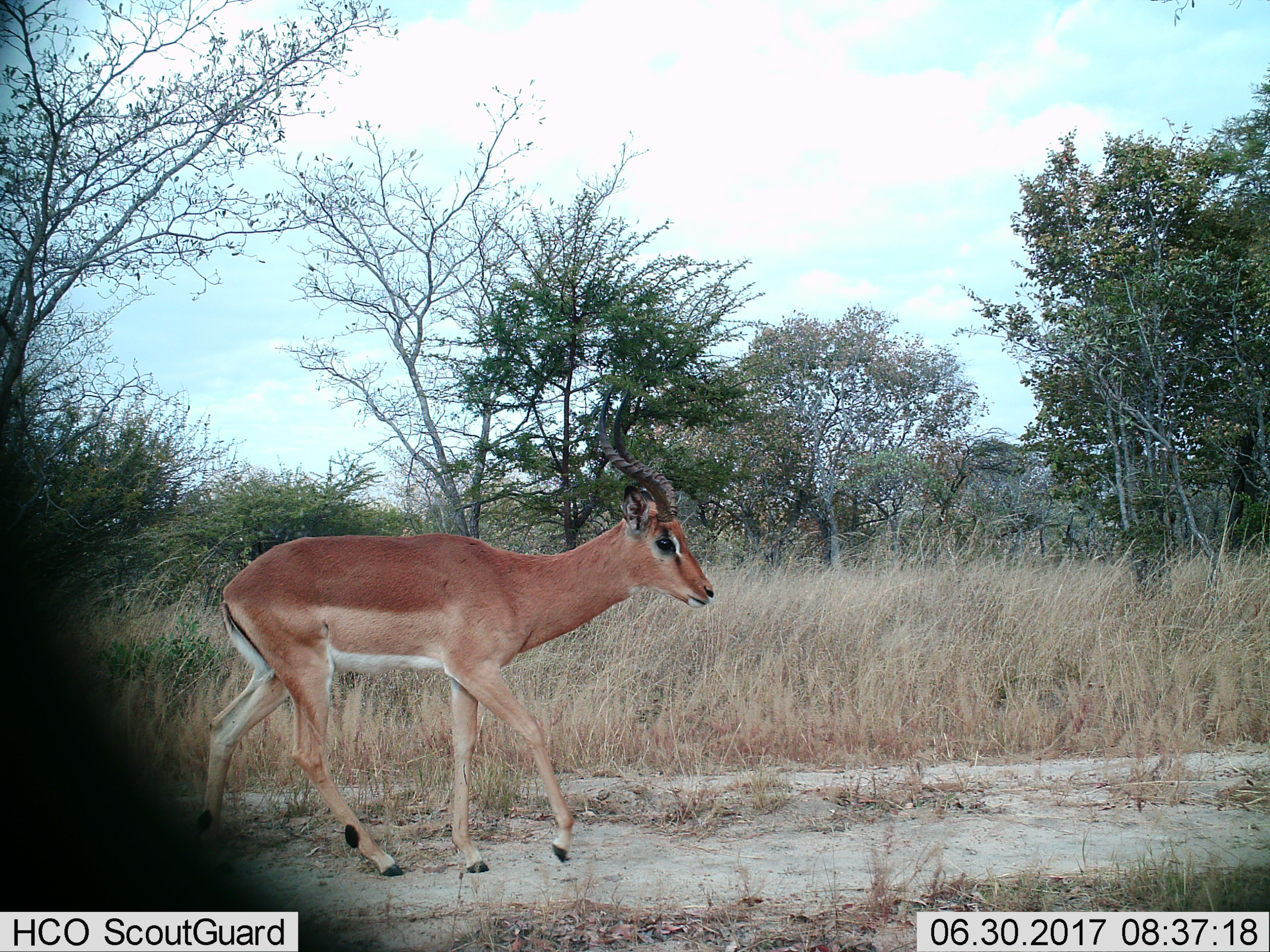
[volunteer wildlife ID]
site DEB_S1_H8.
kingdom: Animalia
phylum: Chordata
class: Mammalia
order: Artiodactyla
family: Bovidae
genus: Aepyceros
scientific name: Aepyceros melampus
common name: impala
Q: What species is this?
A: Impala (Aepyceros melampus).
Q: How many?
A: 1.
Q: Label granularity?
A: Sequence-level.